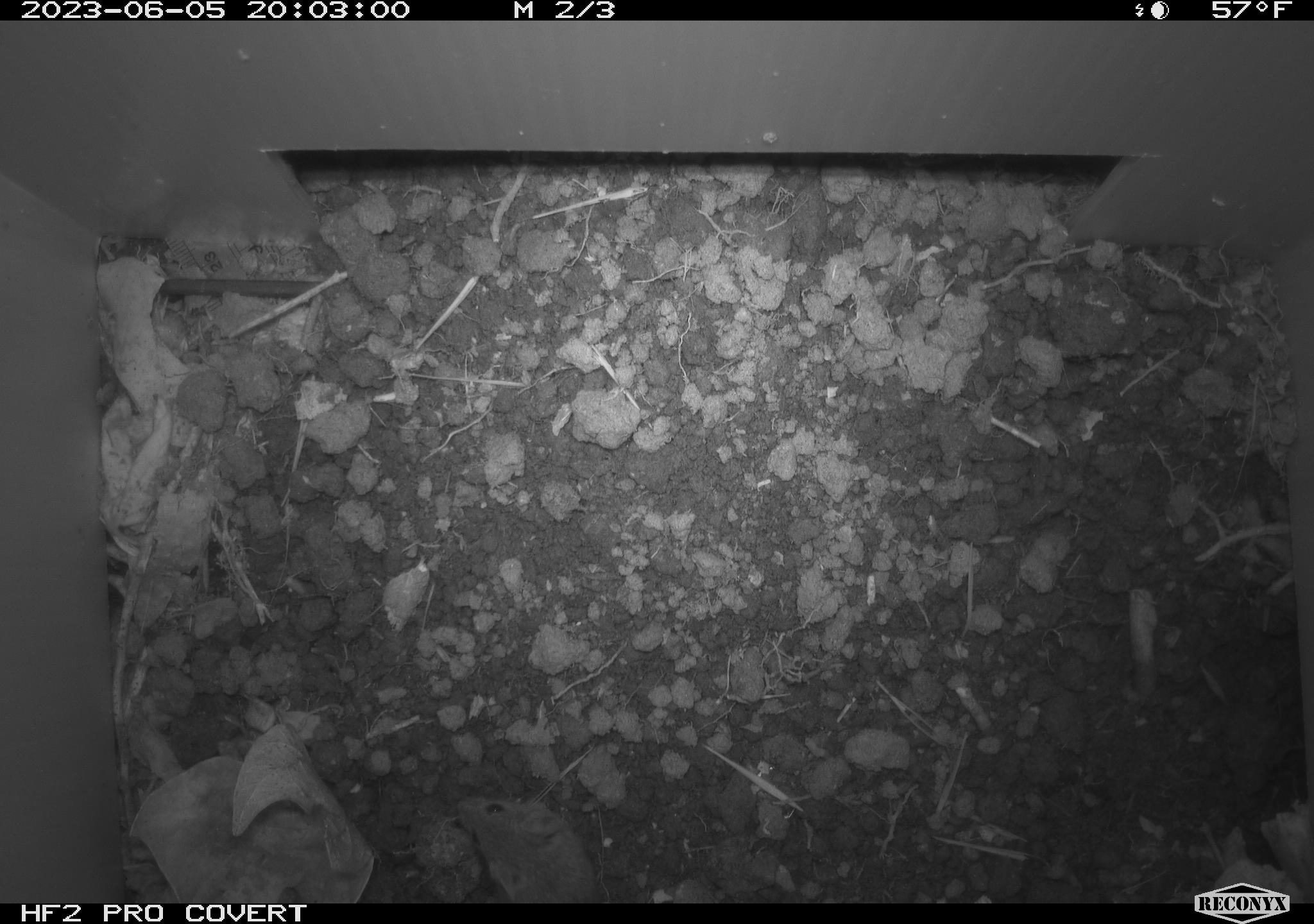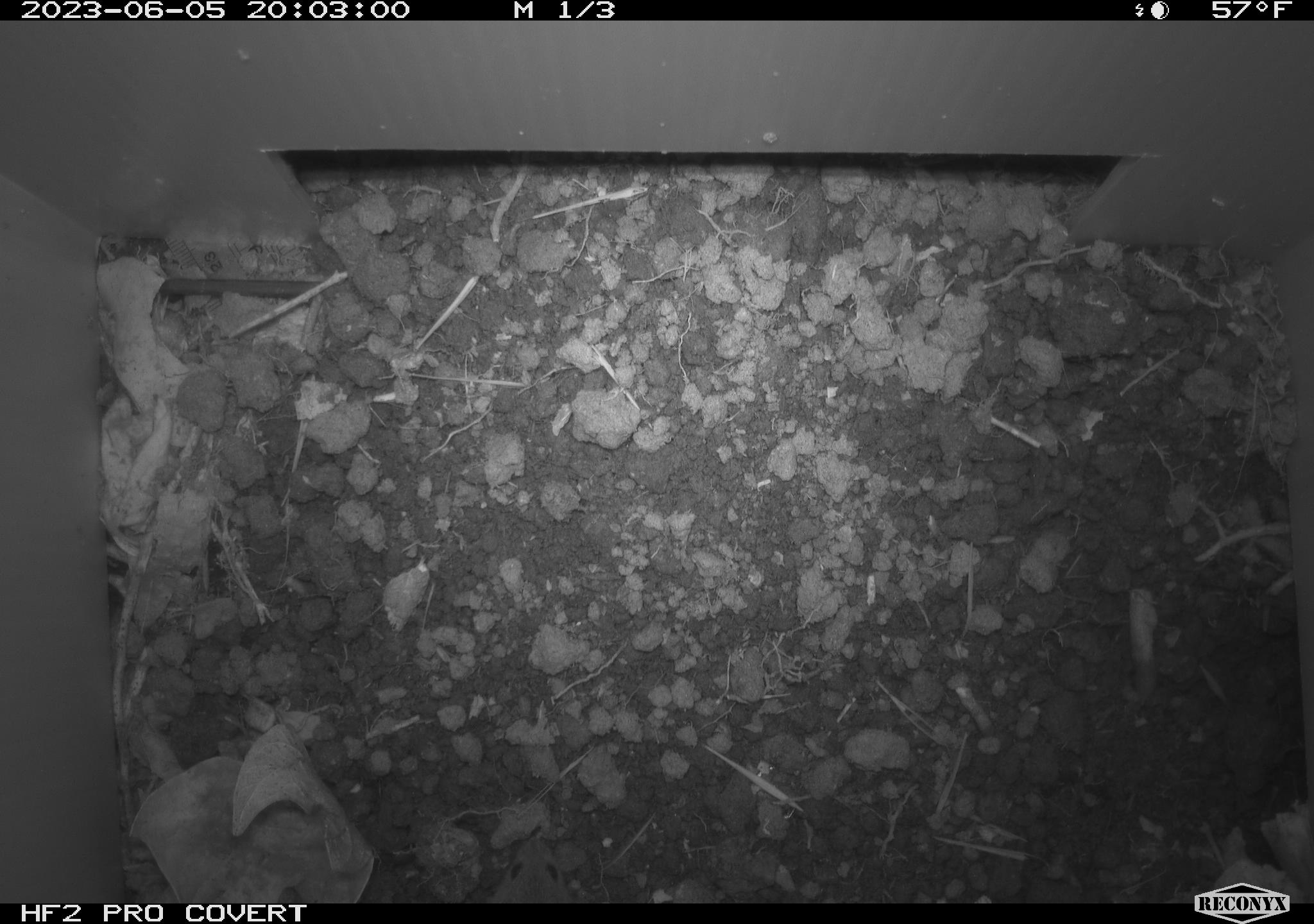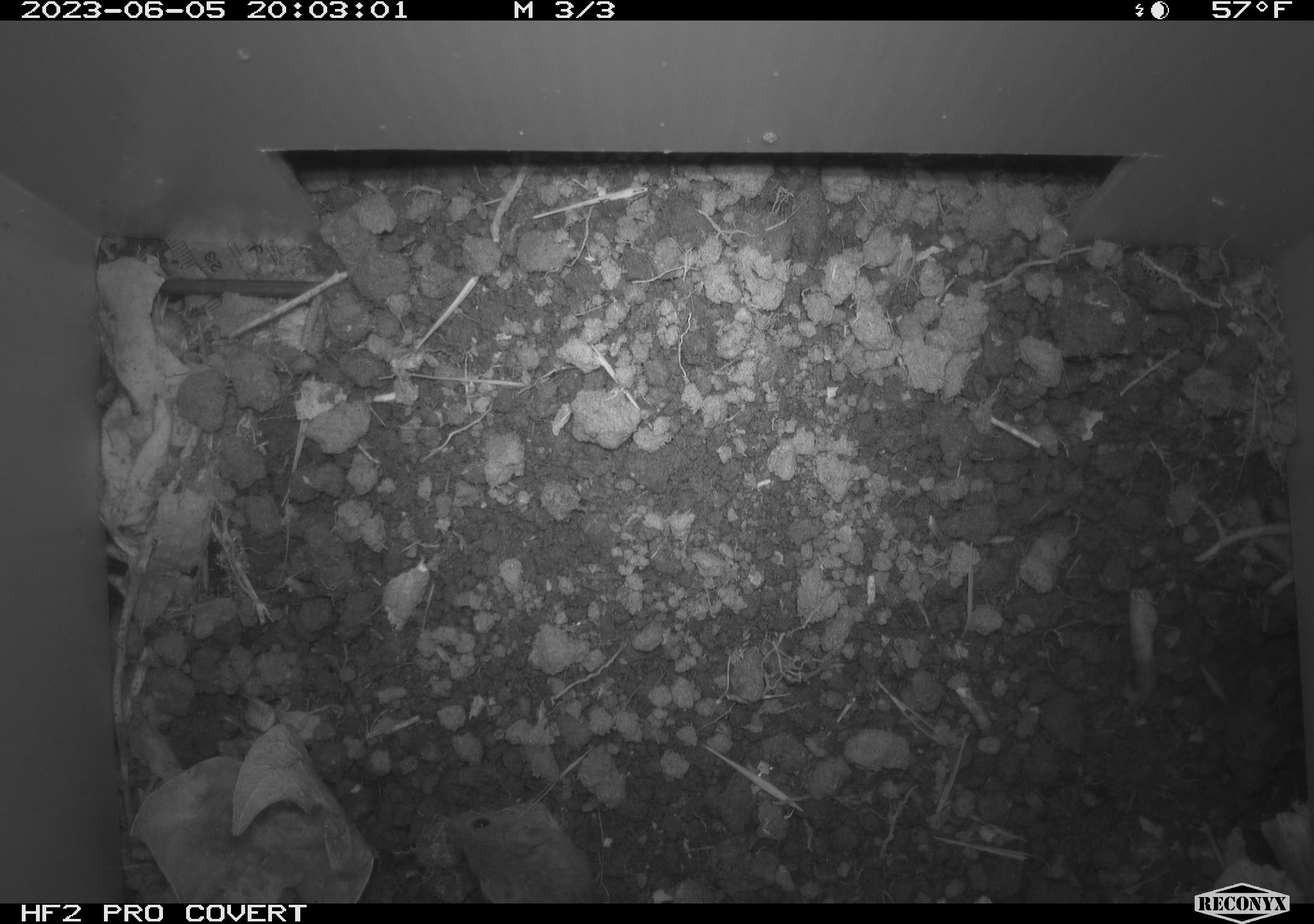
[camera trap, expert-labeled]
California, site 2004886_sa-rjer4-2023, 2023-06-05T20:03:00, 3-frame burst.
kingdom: Animalia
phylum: Chordata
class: Mammalia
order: Rodentia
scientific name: Rodentia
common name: mouse species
Mouse species (Rodentia).